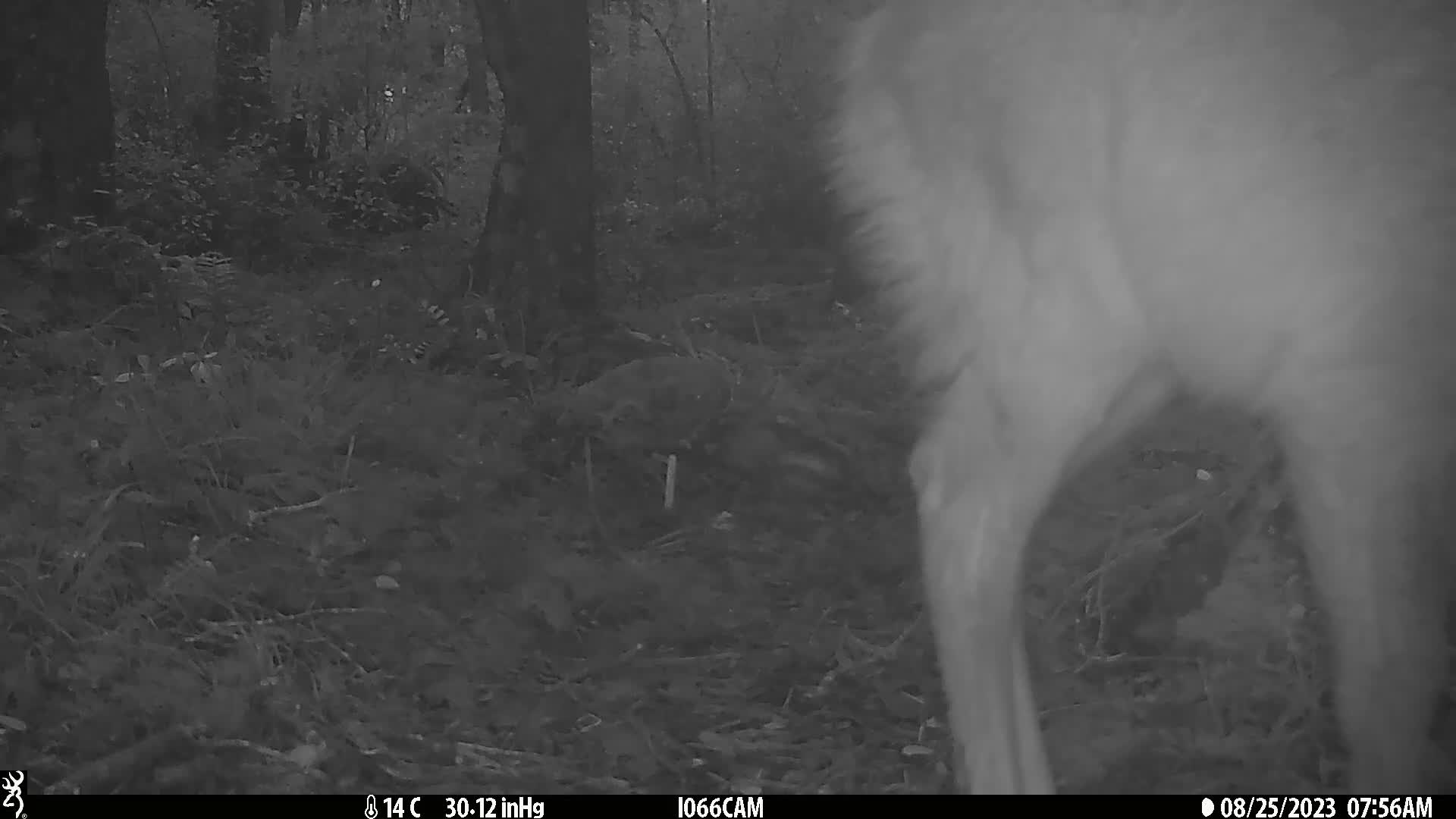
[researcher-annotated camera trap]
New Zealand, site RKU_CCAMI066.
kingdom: Animalia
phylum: Chordata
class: Mammalia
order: Artiodactyla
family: Cervidae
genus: Odocoileus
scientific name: Odocoileus virginianus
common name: white-tailed deer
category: white tailed deer